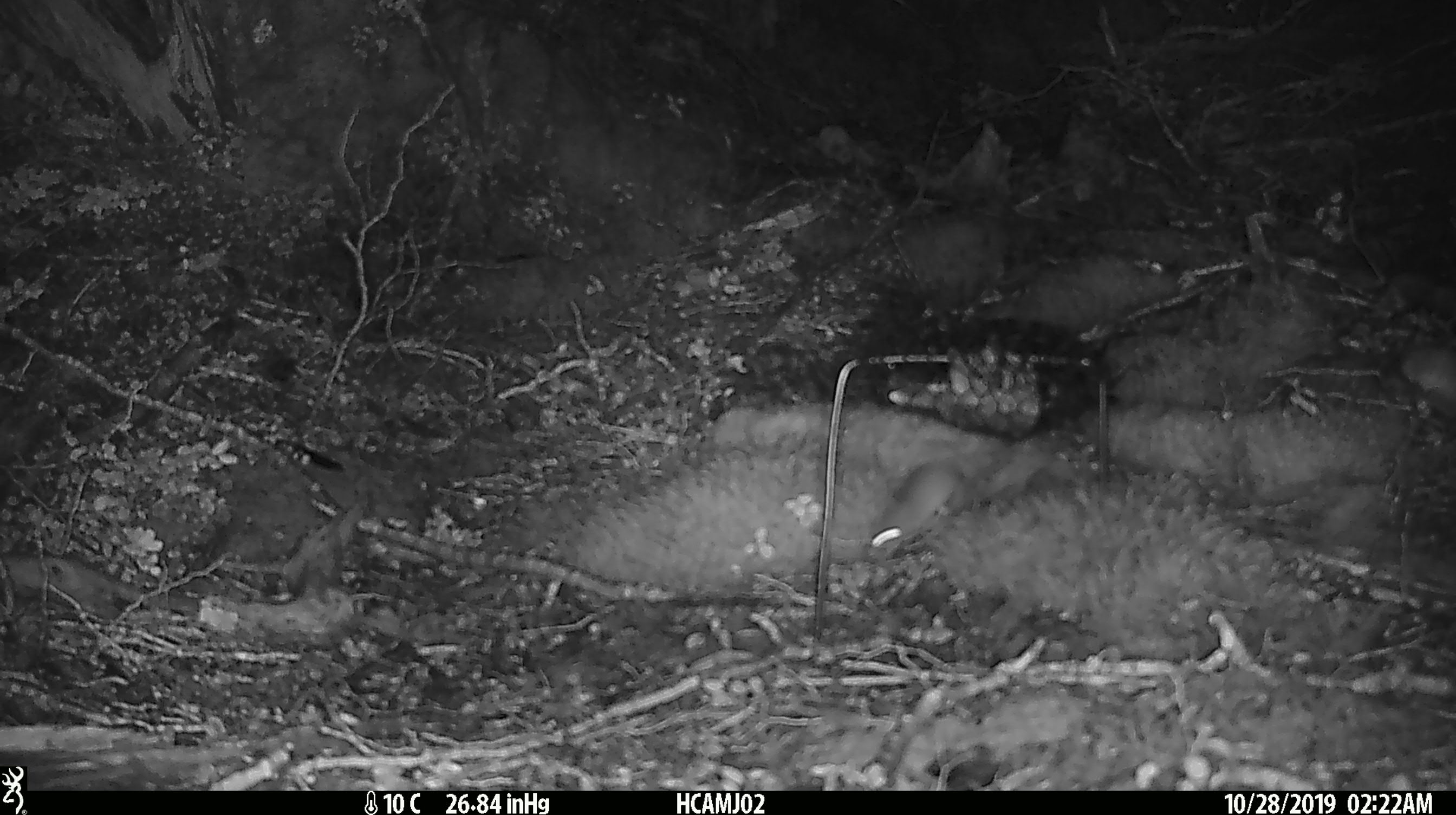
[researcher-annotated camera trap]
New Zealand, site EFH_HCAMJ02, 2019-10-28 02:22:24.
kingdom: Animalia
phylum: Chordata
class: Mammalia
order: Rodentia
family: Muridae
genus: Mus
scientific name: Mus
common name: mouse